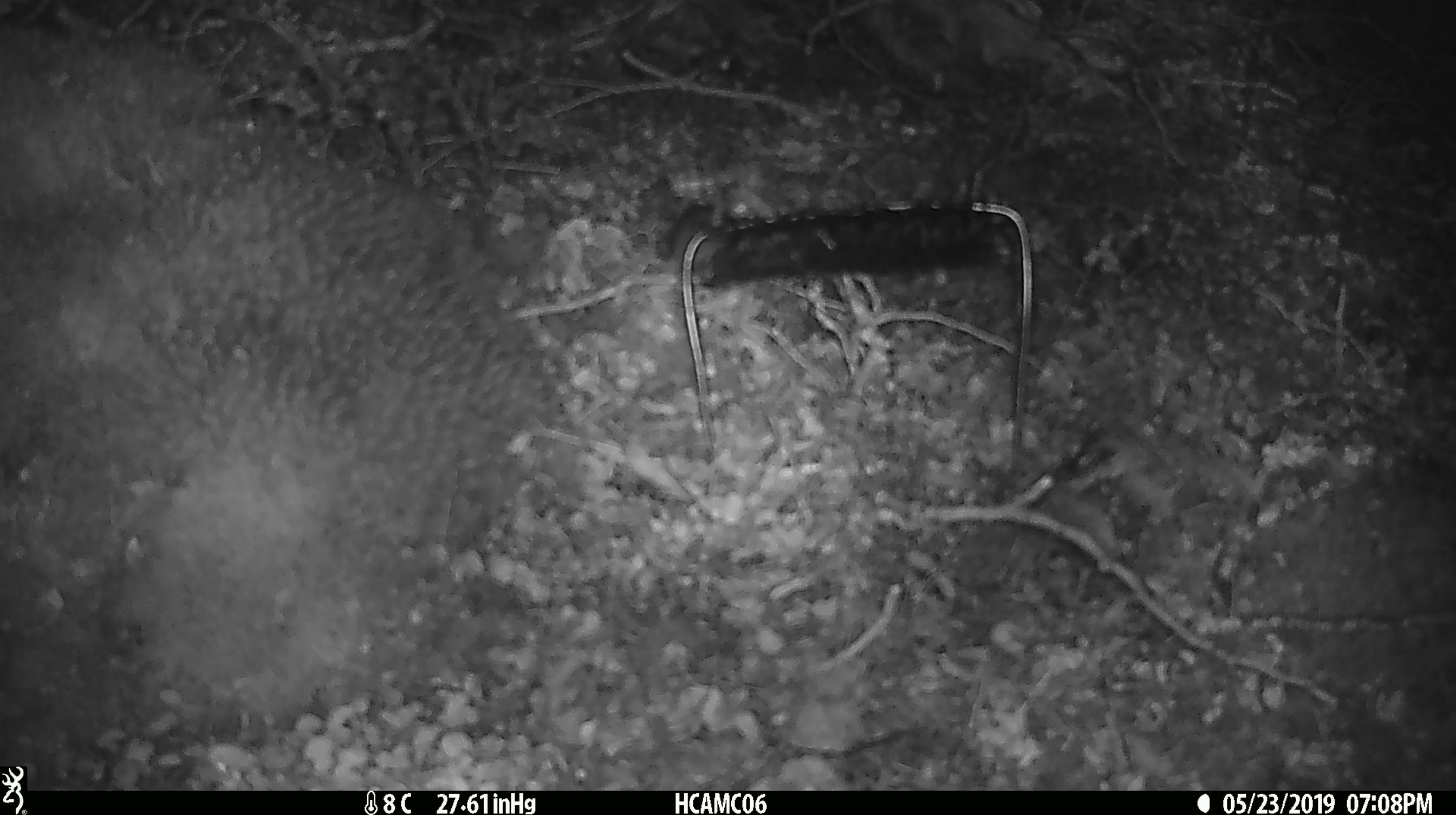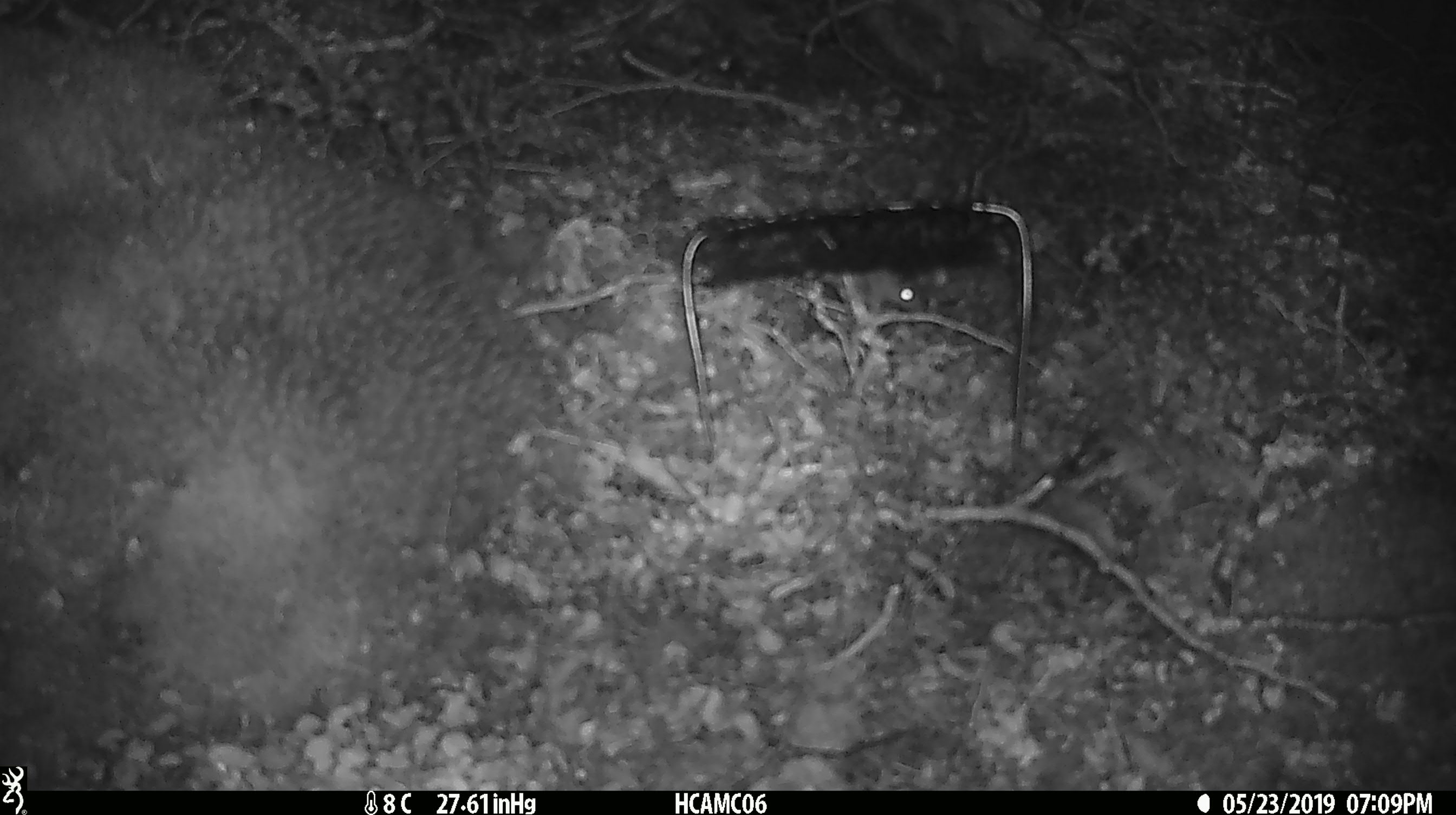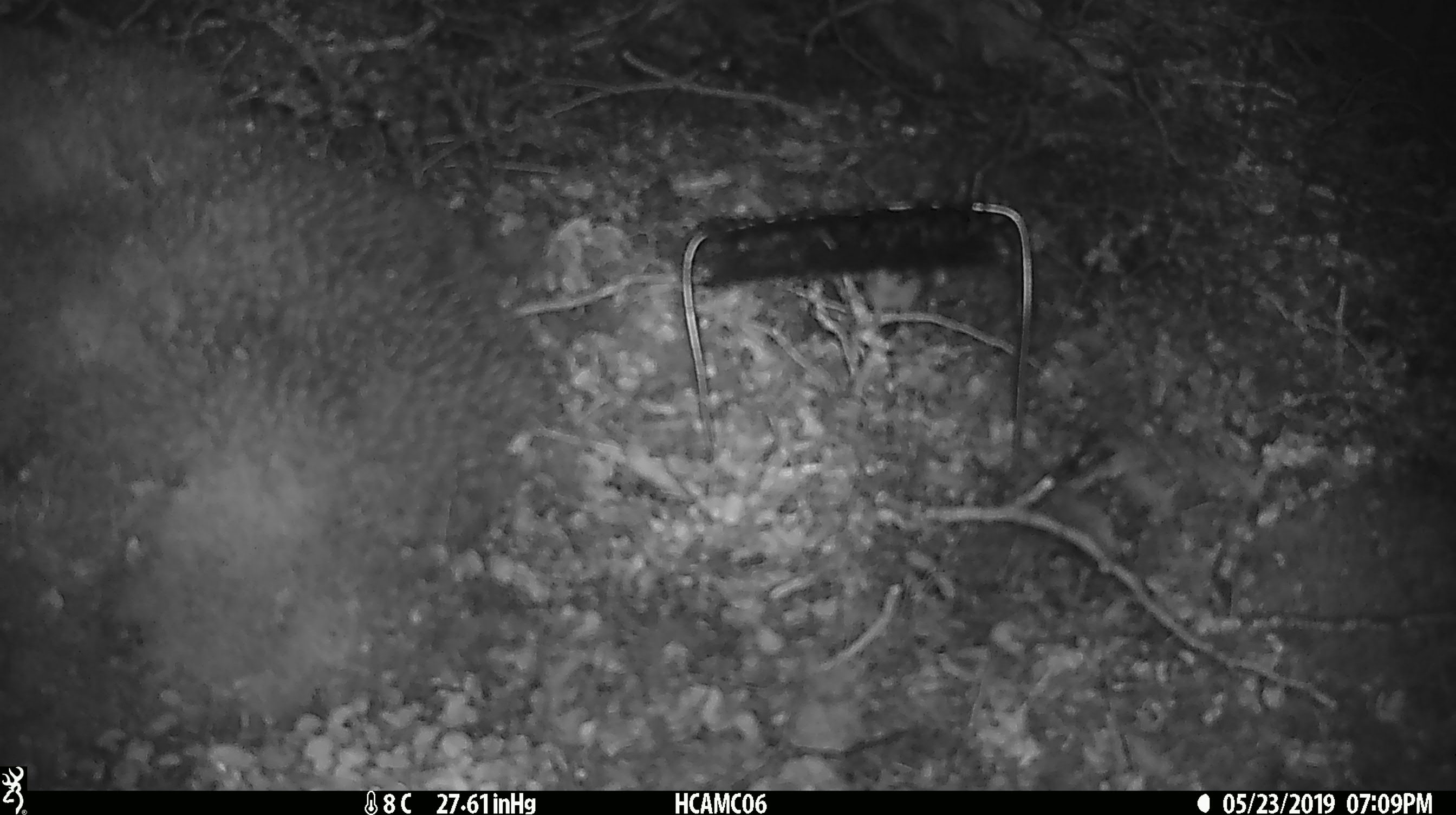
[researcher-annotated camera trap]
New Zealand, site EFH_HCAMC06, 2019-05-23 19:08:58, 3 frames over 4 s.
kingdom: Animalia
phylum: Chordata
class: Mammalia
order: Rodentia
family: Muridae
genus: Mus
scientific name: Mus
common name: mouse